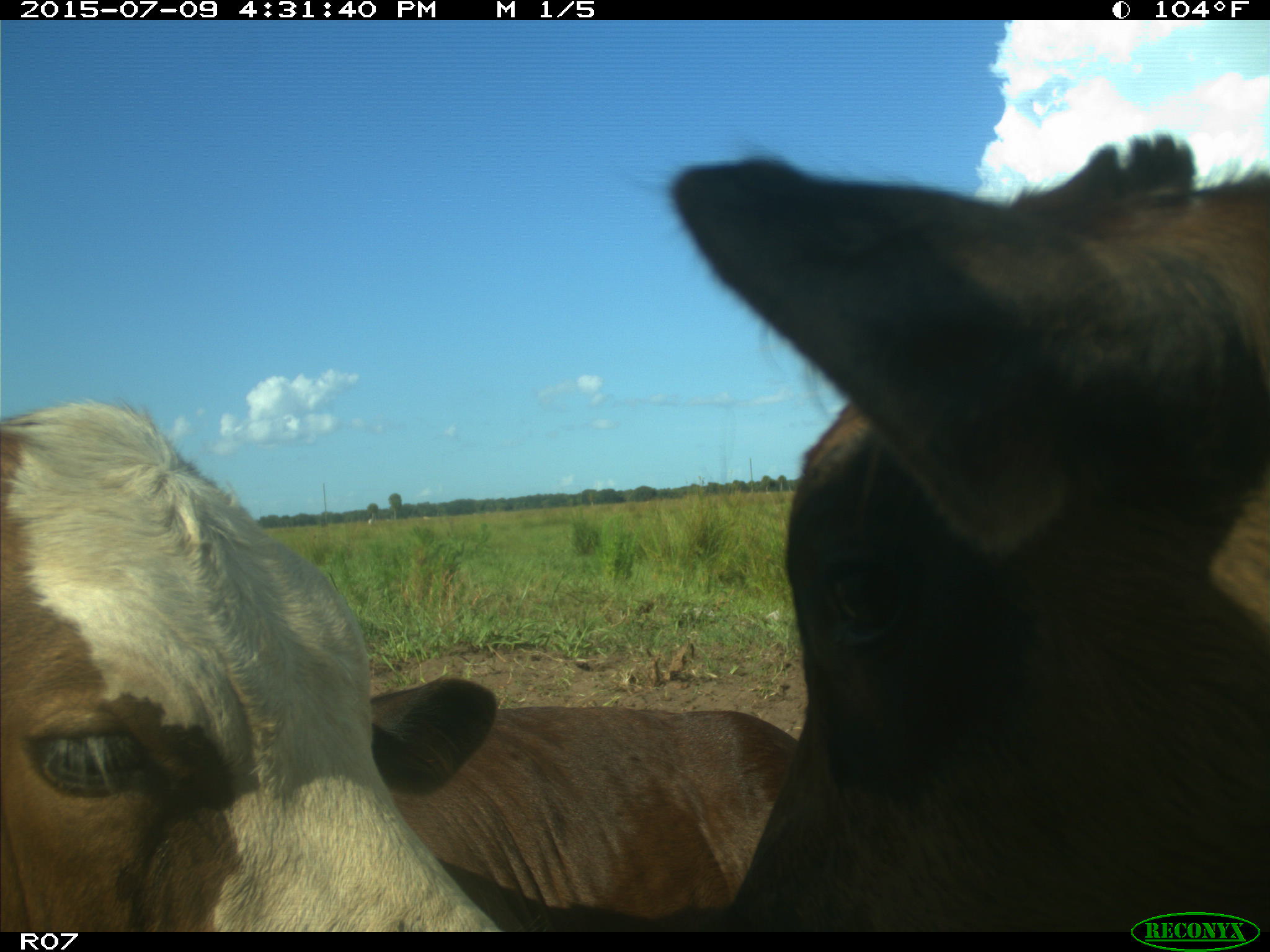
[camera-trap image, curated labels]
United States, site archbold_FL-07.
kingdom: Animalia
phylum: Chordata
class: Mammalia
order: Artiodactyla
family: Bovidae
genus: Bos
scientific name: Bos taurus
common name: domestic cow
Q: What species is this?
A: Bos taurus (domestic cow).